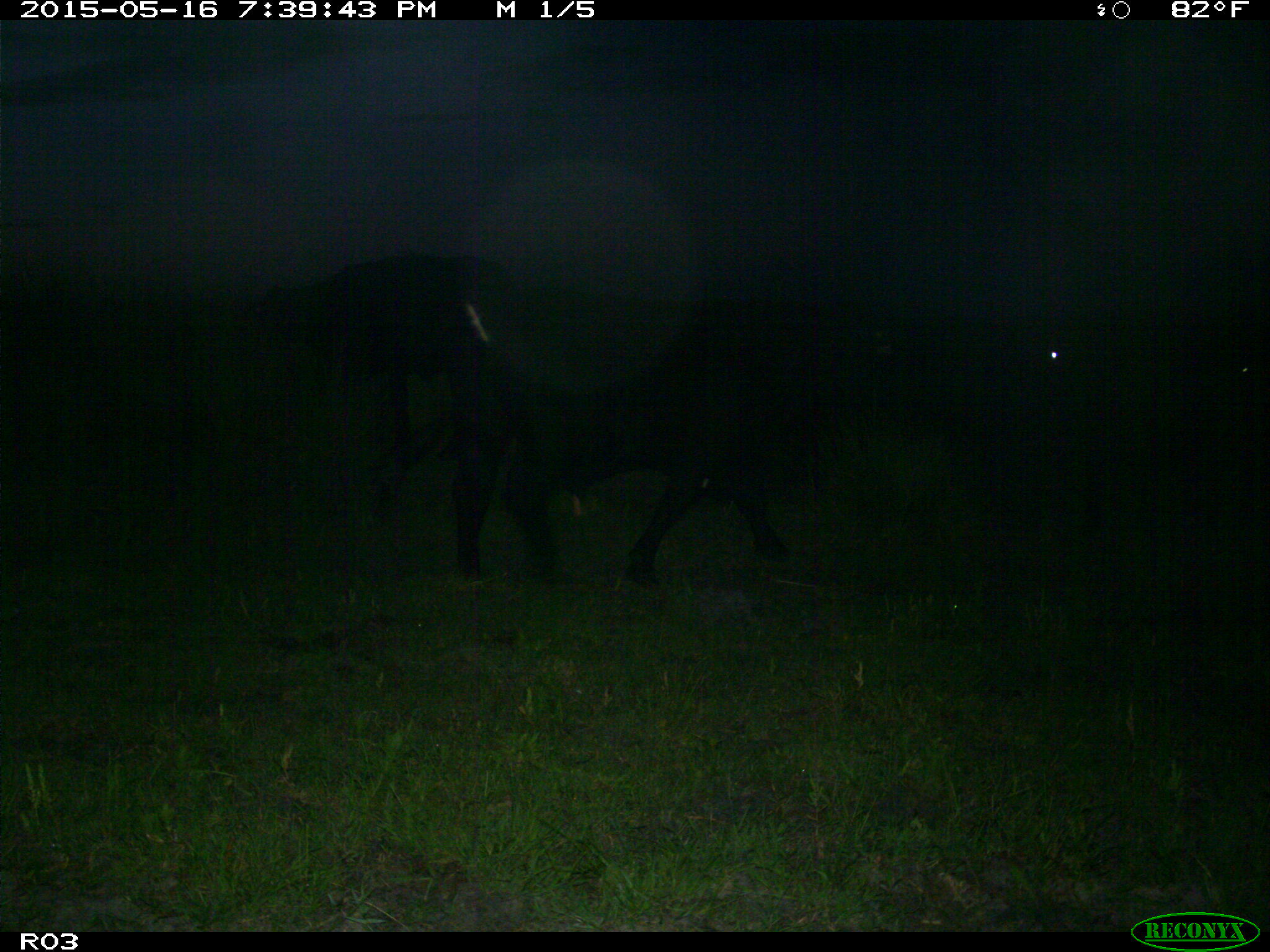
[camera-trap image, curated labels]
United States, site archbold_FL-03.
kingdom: Animalia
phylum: Chordata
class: Mammalia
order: Artiodactyla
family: Bovidae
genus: Bos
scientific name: Bos taurus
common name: domestic cow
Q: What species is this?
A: Bos taurus (domestic cow).